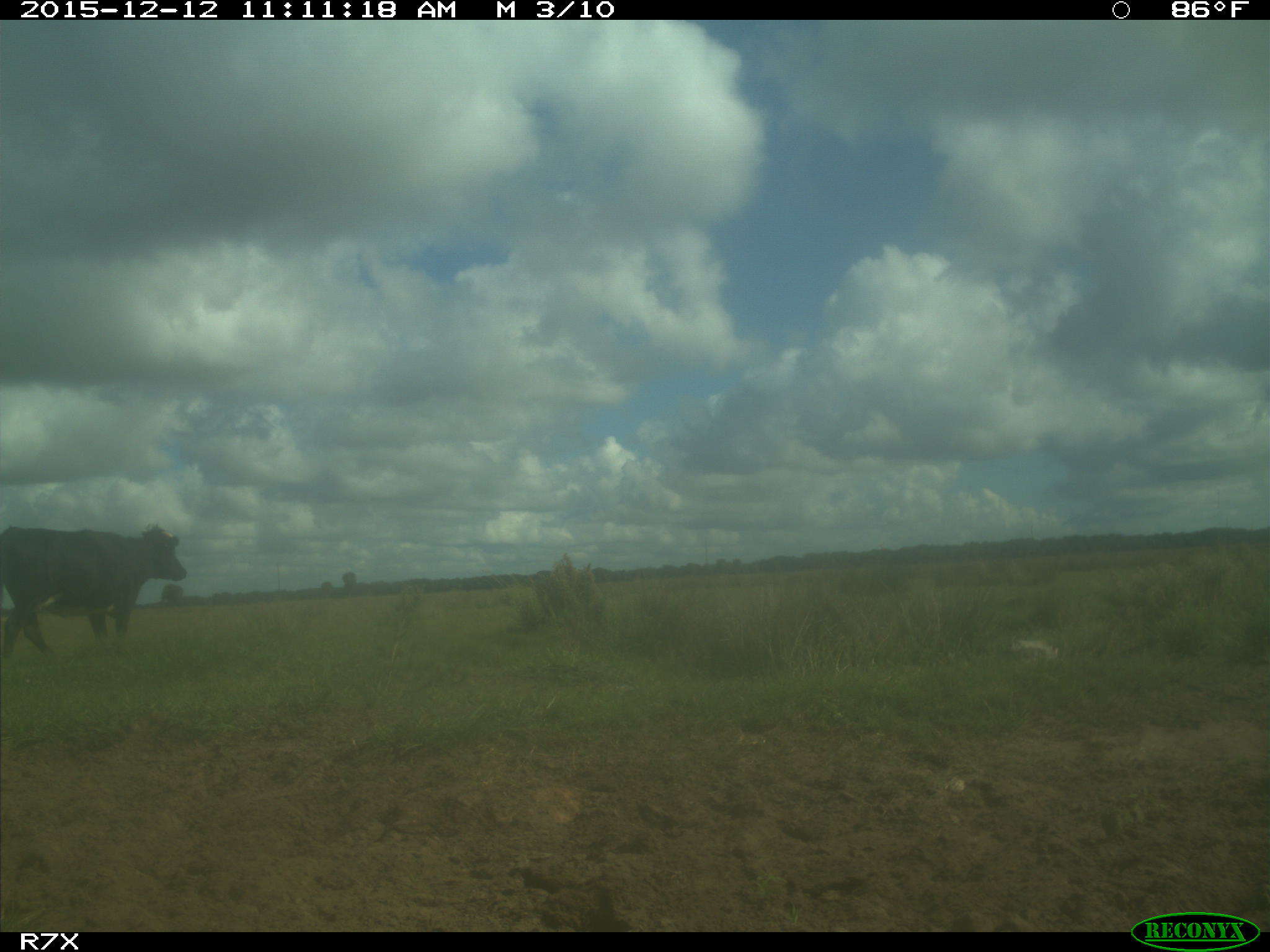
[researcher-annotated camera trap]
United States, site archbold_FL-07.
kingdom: Animalia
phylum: Chordata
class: Mammalia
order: Artiodactyla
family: Bovidae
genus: Bos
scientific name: Bos taurus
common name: domestic cow